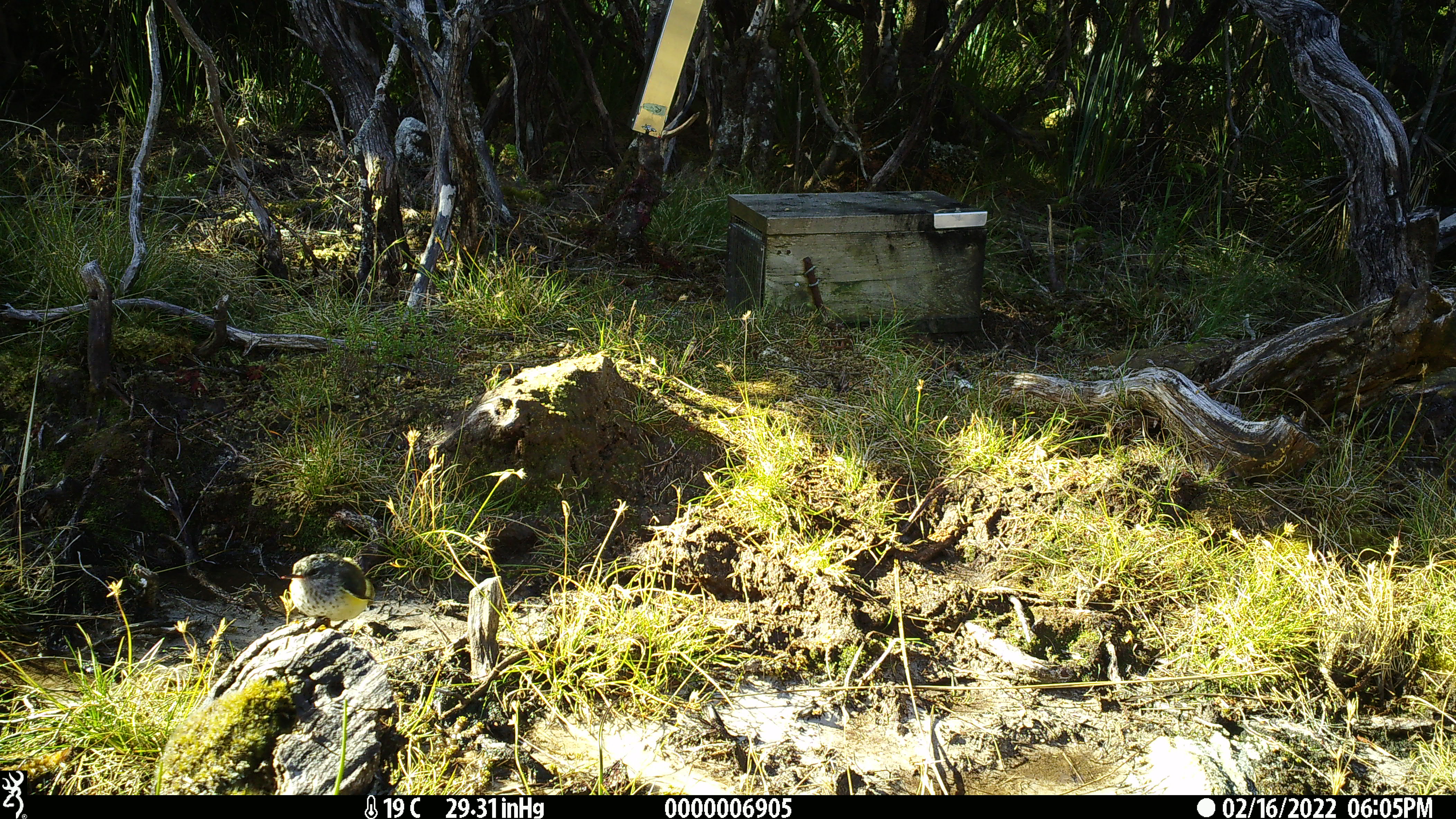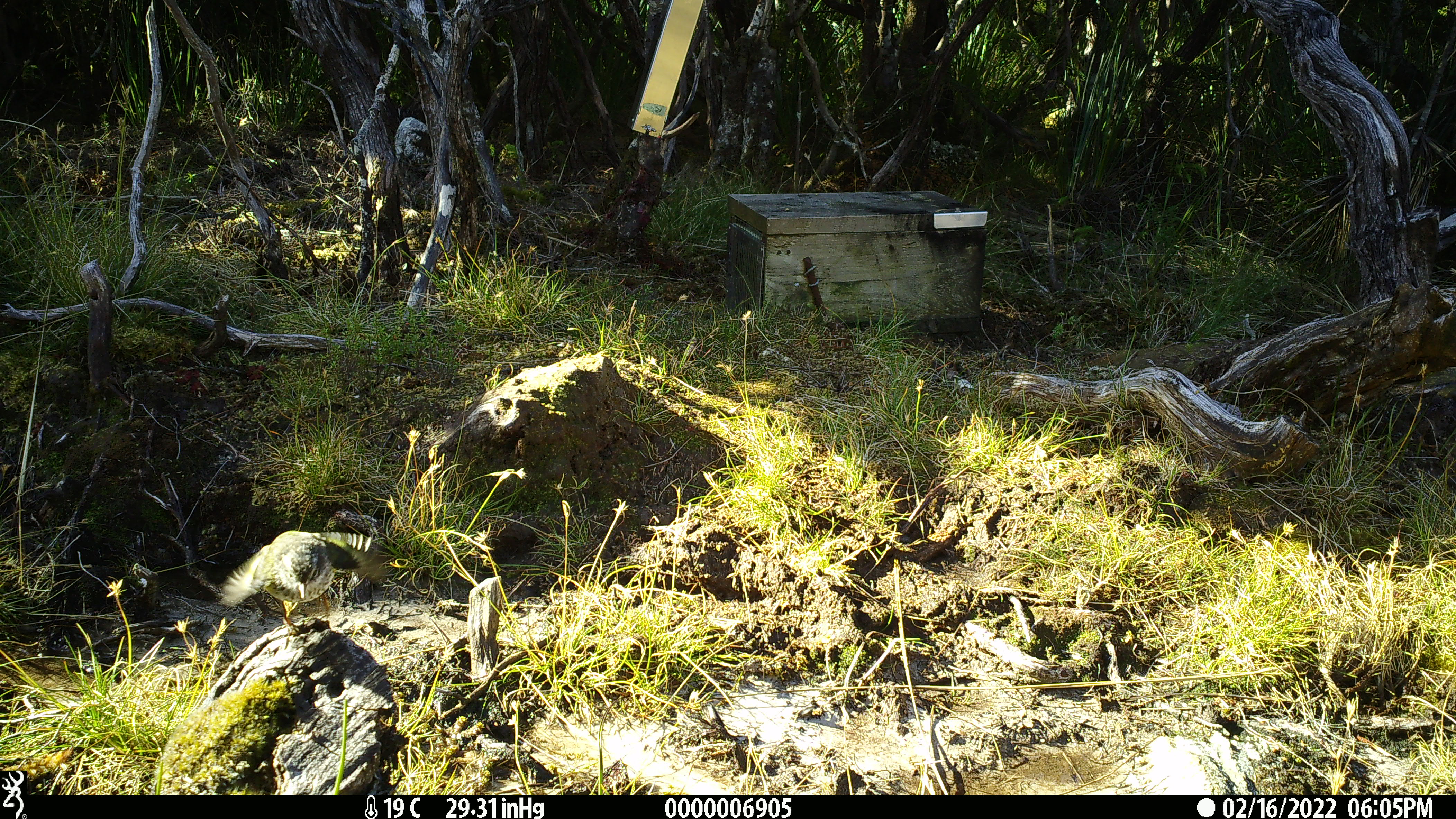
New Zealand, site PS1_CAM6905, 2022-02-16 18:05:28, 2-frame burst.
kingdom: Animalia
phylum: Chordata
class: Aves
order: Passeriformes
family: Acanthisittidae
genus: Acanthisitta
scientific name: Acanthisitta chloris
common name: rifleman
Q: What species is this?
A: Rifleman (Acanthisitta chloris).